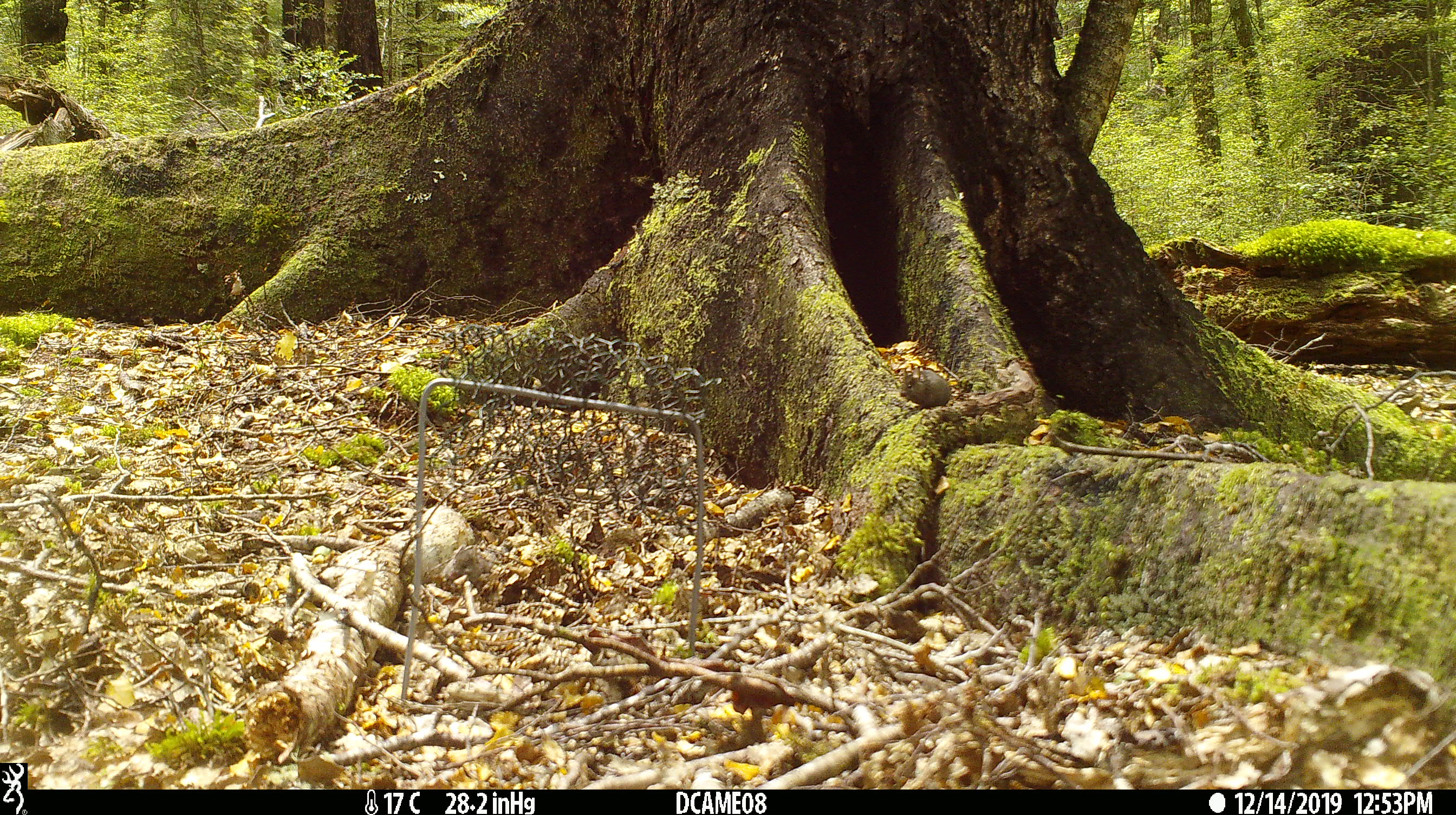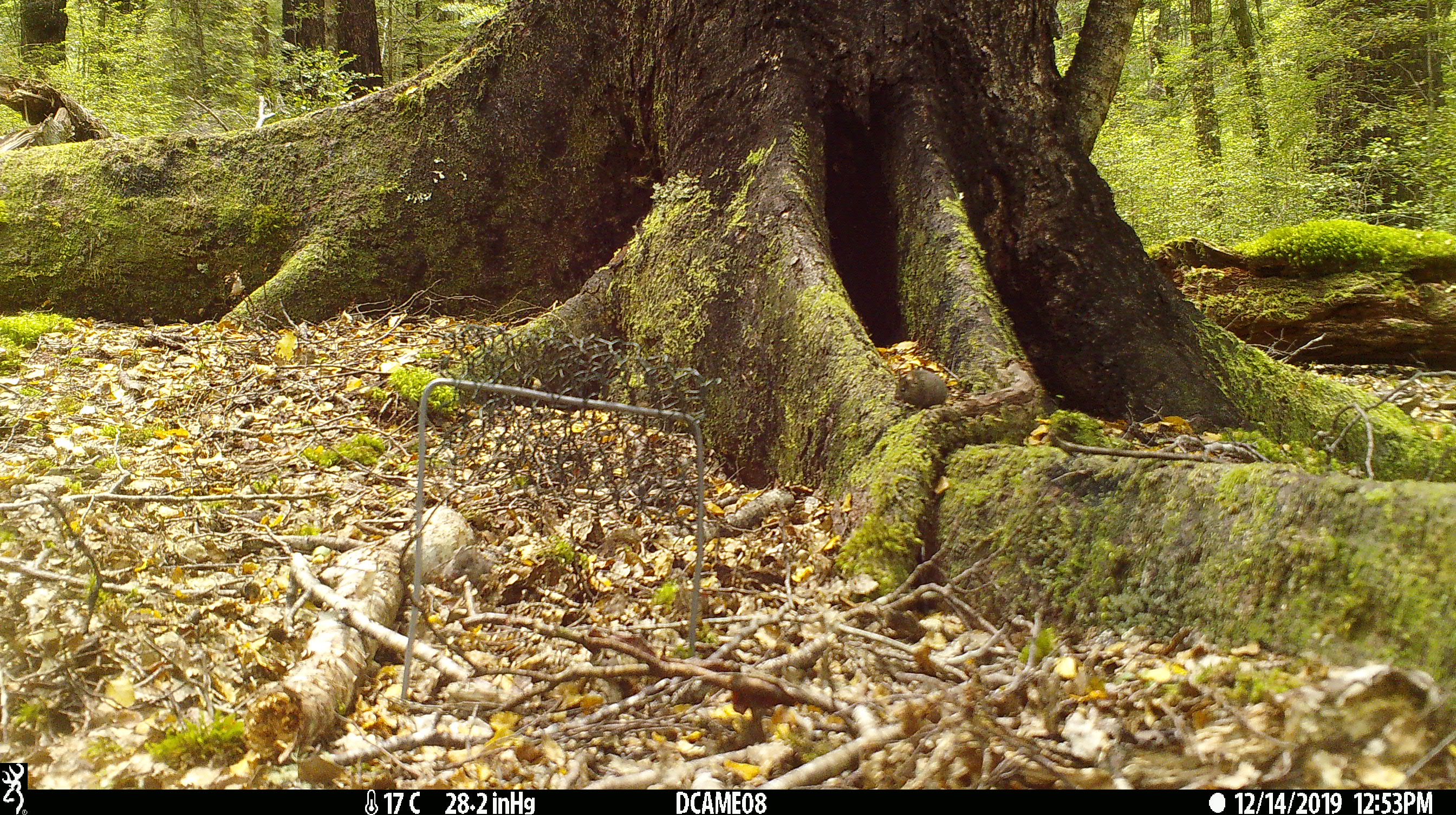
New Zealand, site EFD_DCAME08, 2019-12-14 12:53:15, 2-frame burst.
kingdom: Animalia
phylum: Chordata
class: Mammalia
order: Rodentia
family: Muridae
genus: Mus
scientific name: Mus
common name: mouse